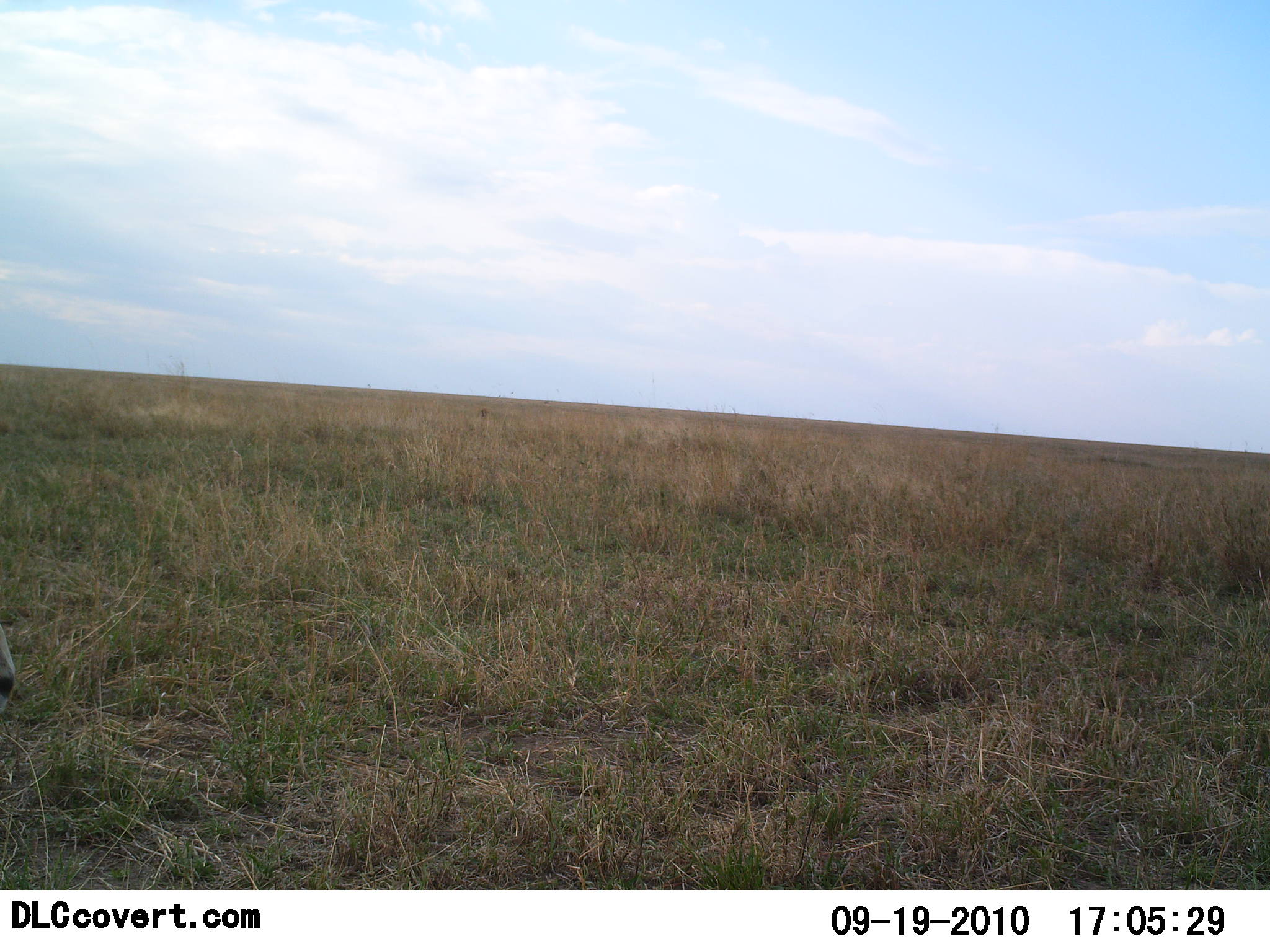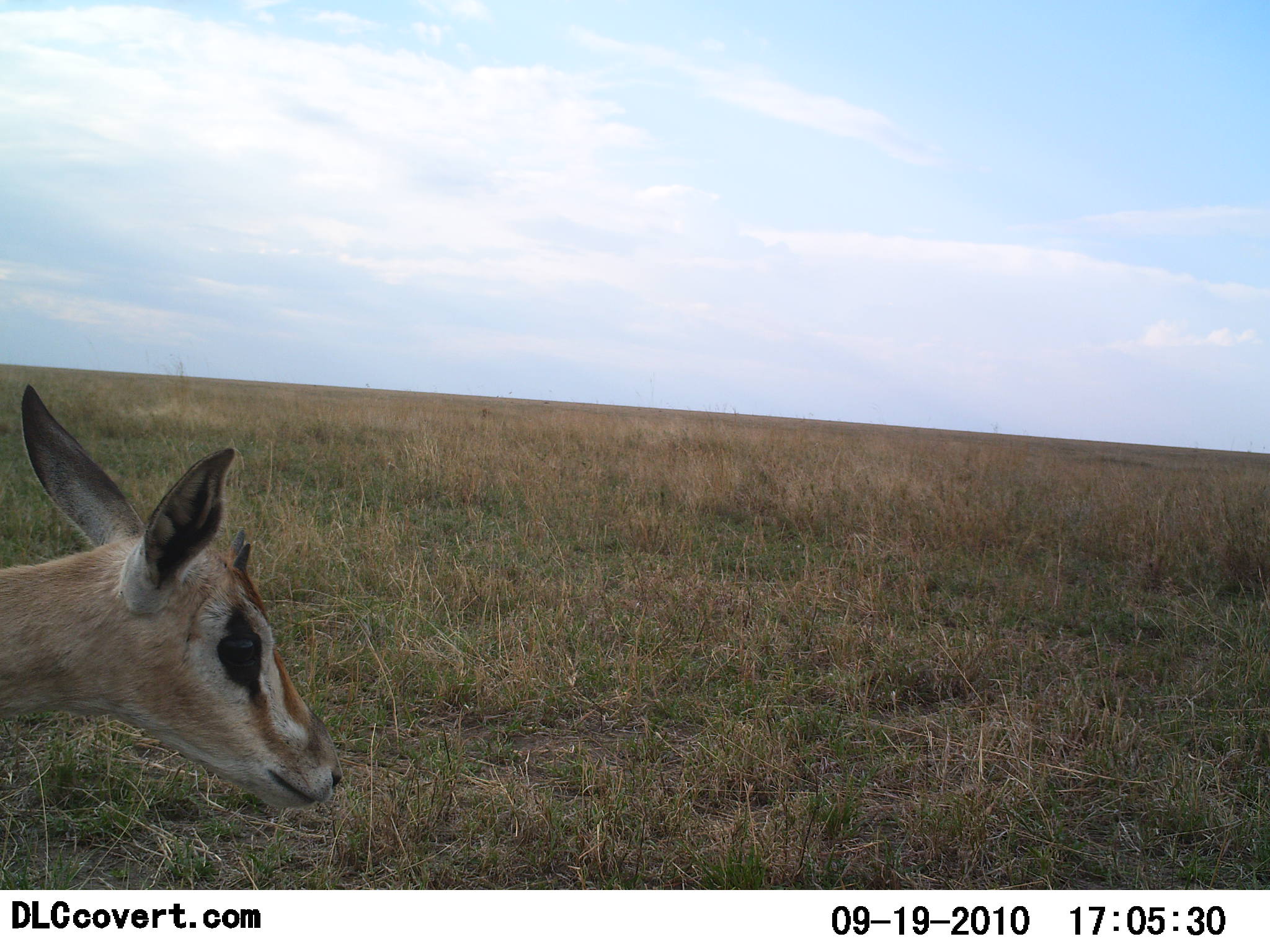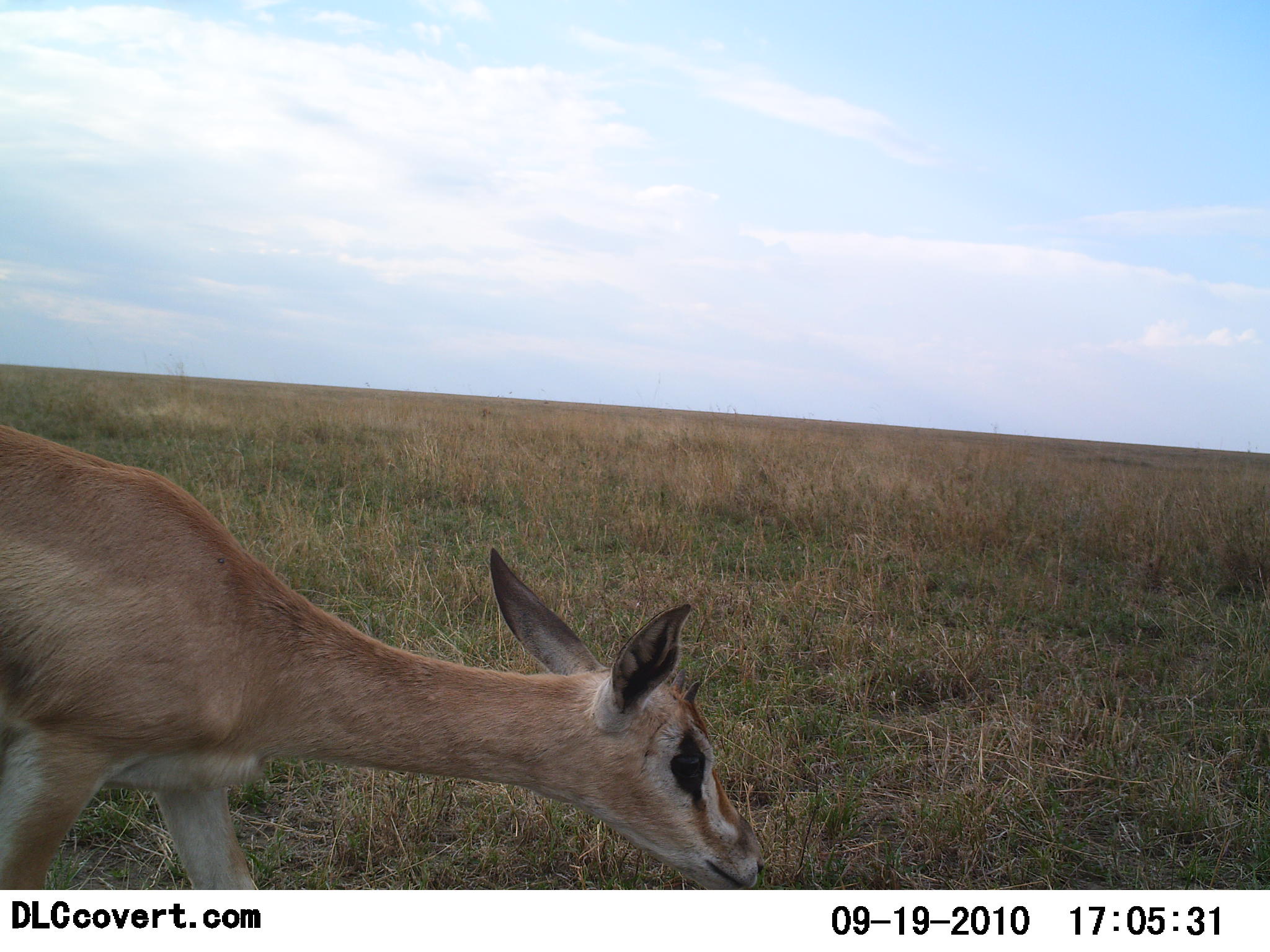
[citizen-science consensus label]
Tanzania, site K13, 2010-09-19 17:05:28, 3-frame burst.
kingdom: Animalia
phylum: Chordata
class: Mammalia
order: Artiodactyla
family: Bovidae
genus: Nanger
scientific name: Nanger granti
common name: grant's gazelle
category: gazellegrants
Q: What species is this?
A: Gazellegrants (grant's gazelle) (Nanger granti).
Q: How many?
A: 1.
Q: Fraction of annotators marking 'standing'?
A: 8%.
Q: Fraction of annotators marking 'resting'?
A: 0%.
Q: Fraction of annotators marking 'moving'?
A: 92%.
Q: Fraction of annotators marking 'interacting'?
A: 0%.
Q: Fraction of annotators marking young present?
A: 17%.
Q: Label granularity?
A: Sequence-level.